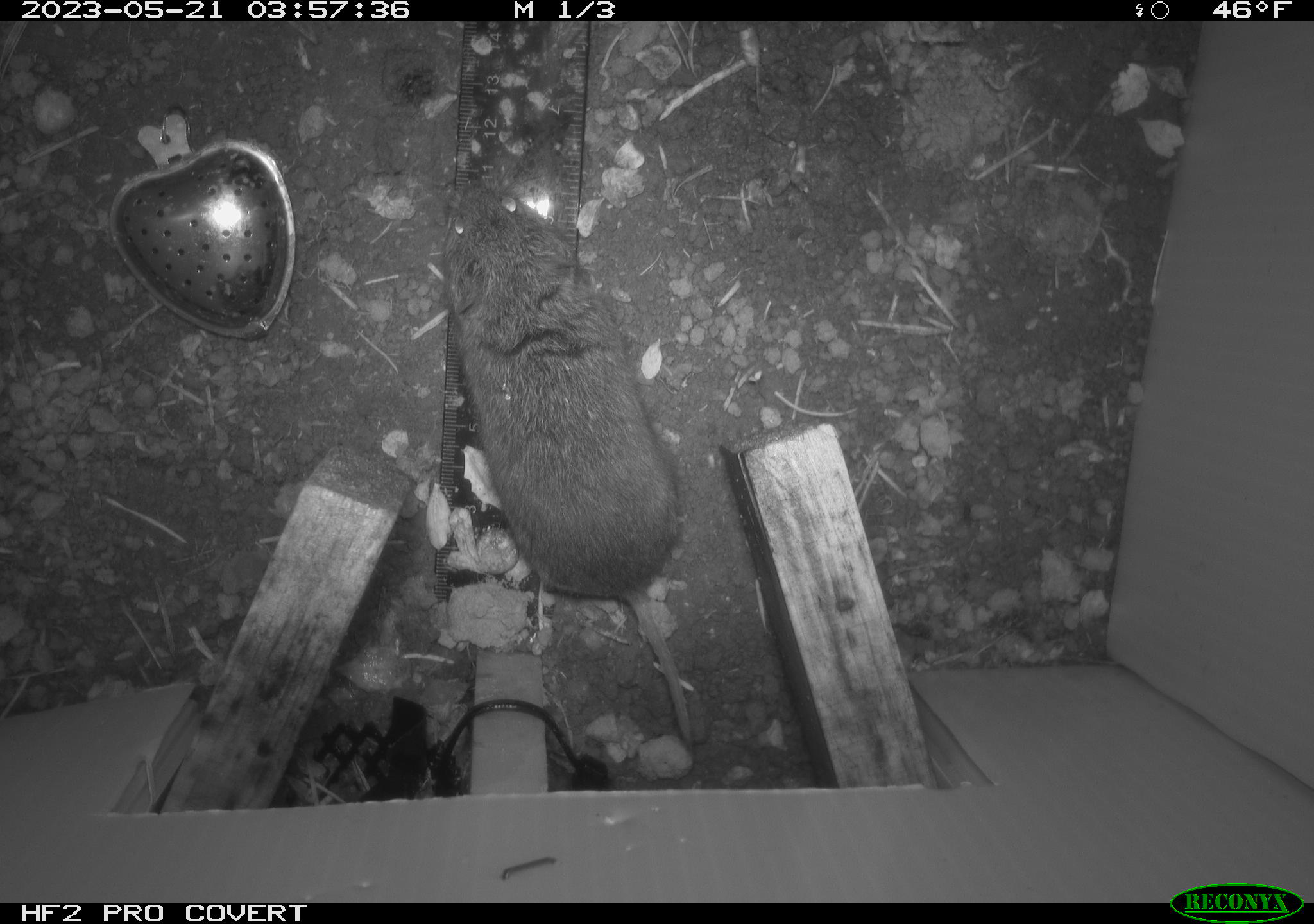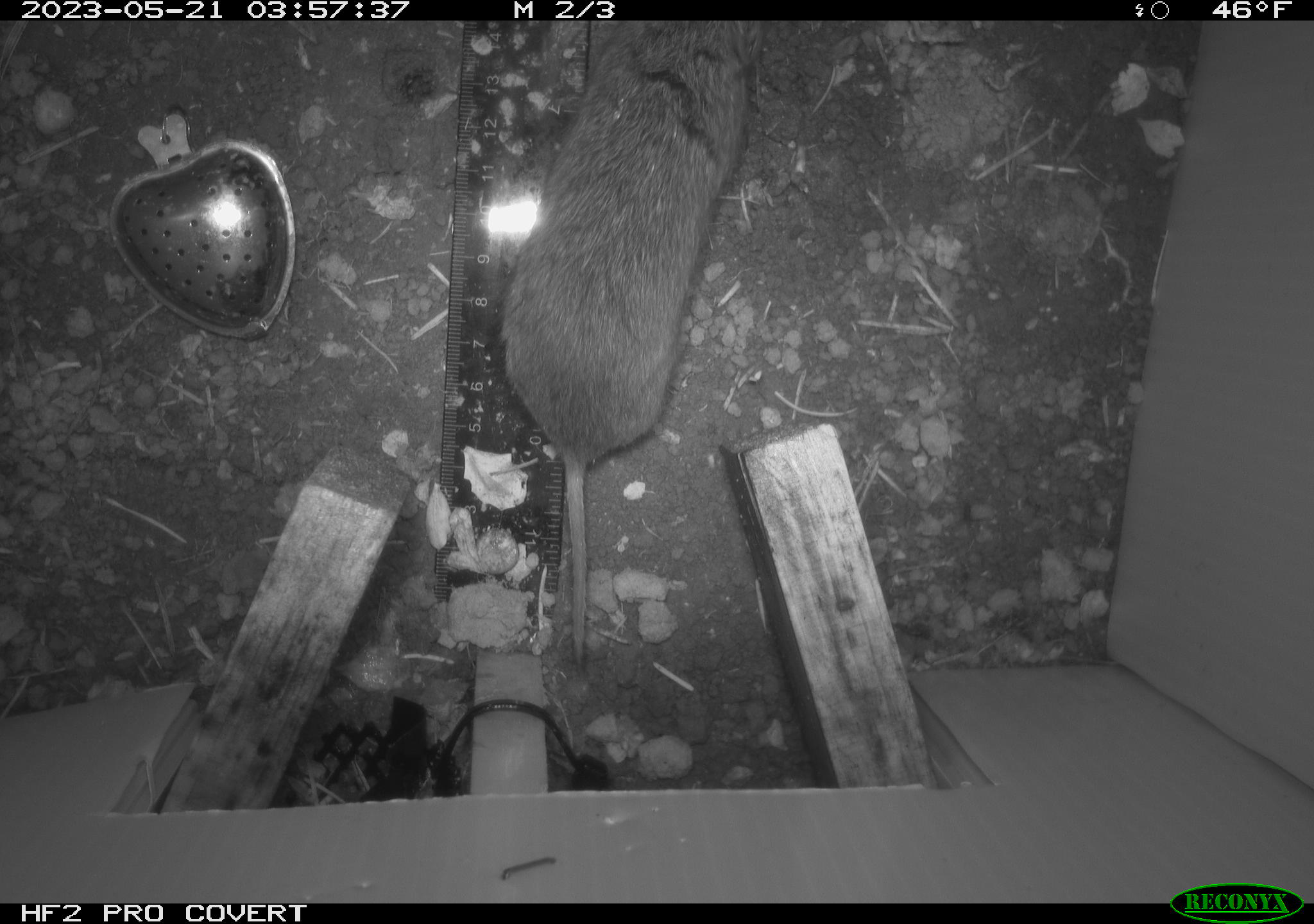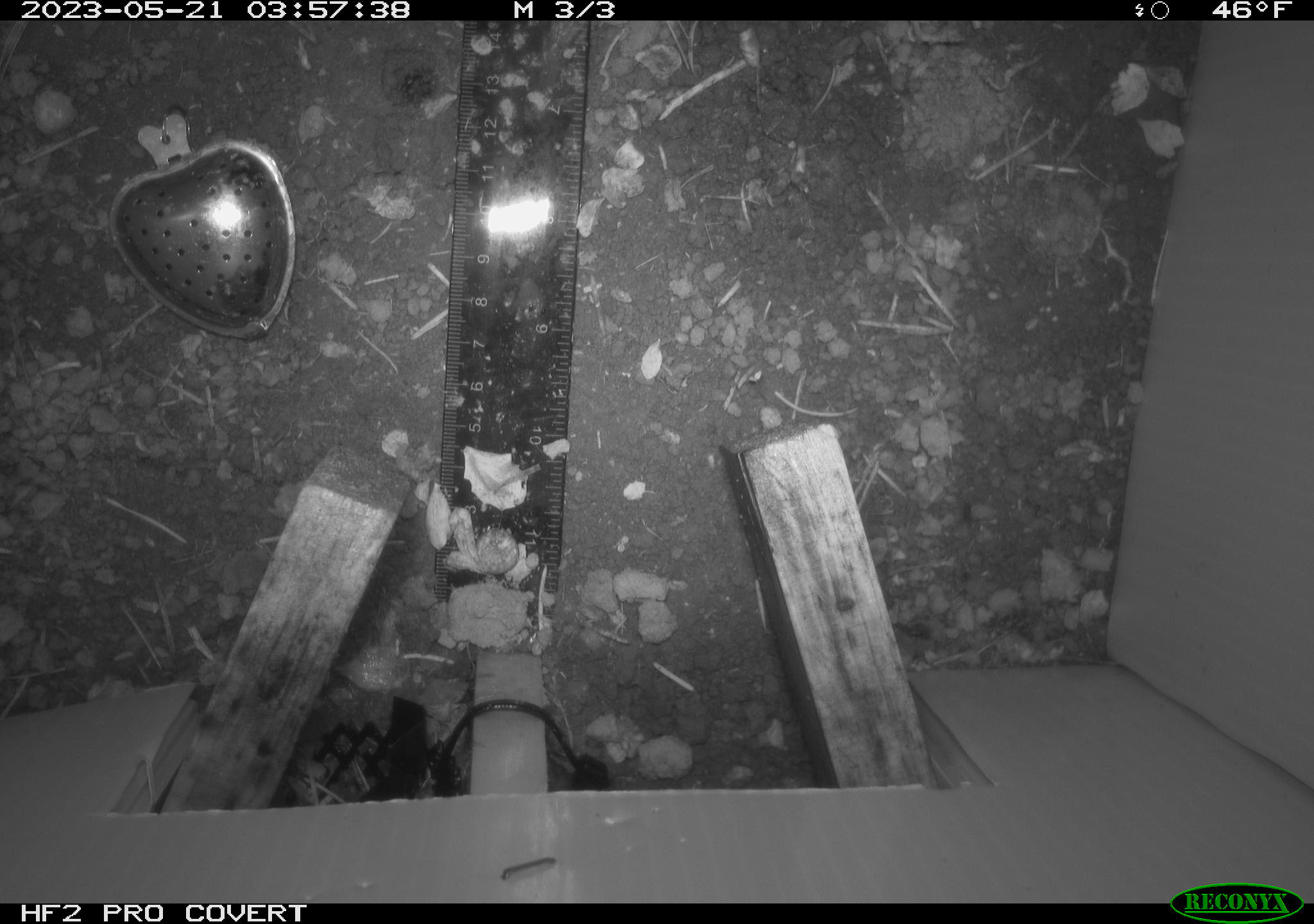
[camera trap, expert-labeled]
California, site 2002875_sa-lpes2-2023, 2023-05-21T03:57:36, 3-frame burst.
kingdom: Animalia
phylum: Chordata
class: Mammalia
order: Rodentia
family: Cricetidae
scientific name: Arvicolinae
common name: voles, lemmings, and muskrats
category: arvicolinae subfamily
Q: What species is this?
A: Arvicolinae subfamily (voles, lemmings, and muskrats) (Arvicolinae).